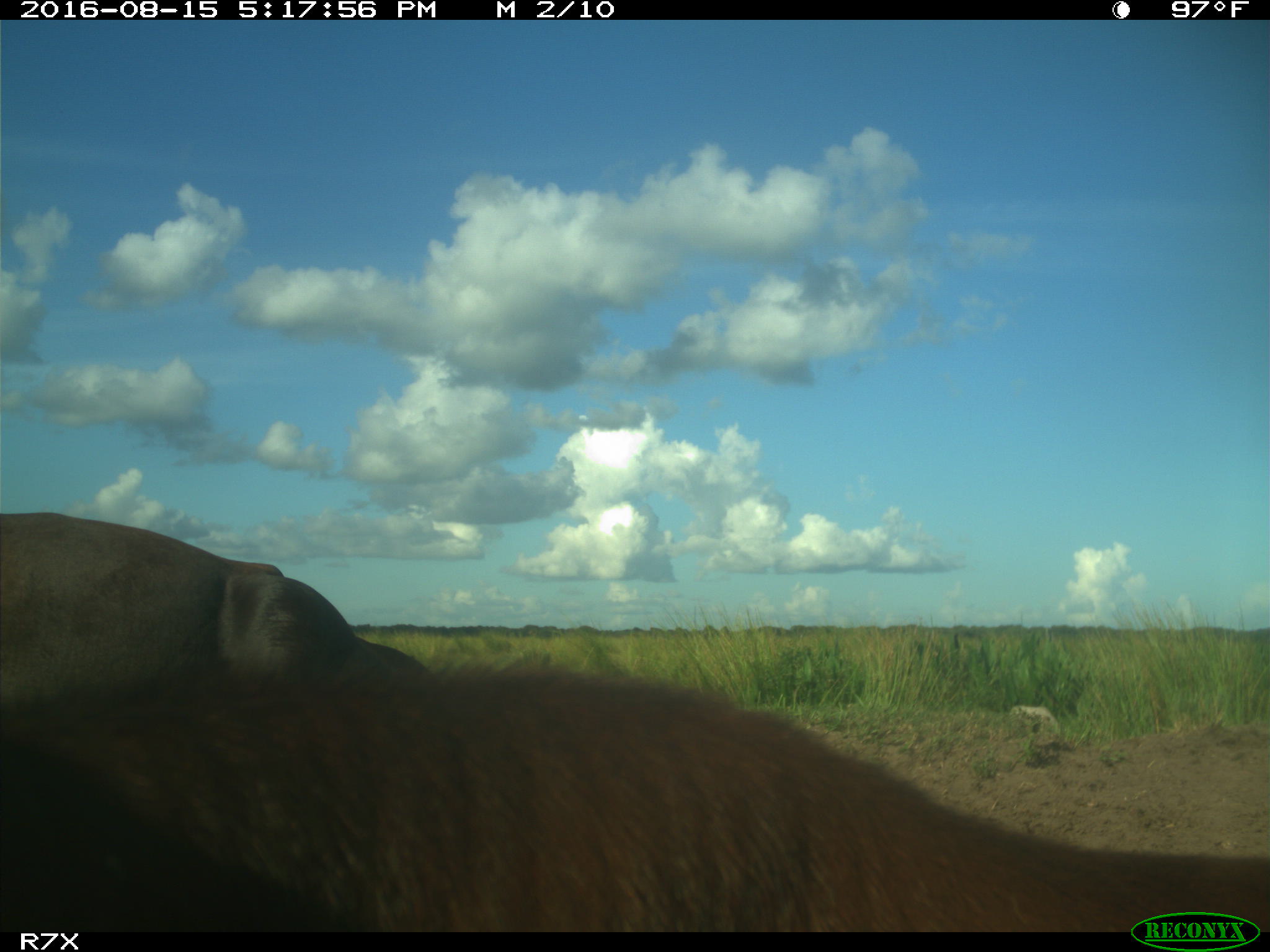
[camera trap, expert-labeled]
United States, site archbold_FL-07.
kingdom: Animalia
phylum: Chordata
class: Mammalia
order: Artiodactyla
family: Bovidae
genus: Bos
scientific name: Bos taurus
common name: domestic cow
Bos taurus (domestic cow).